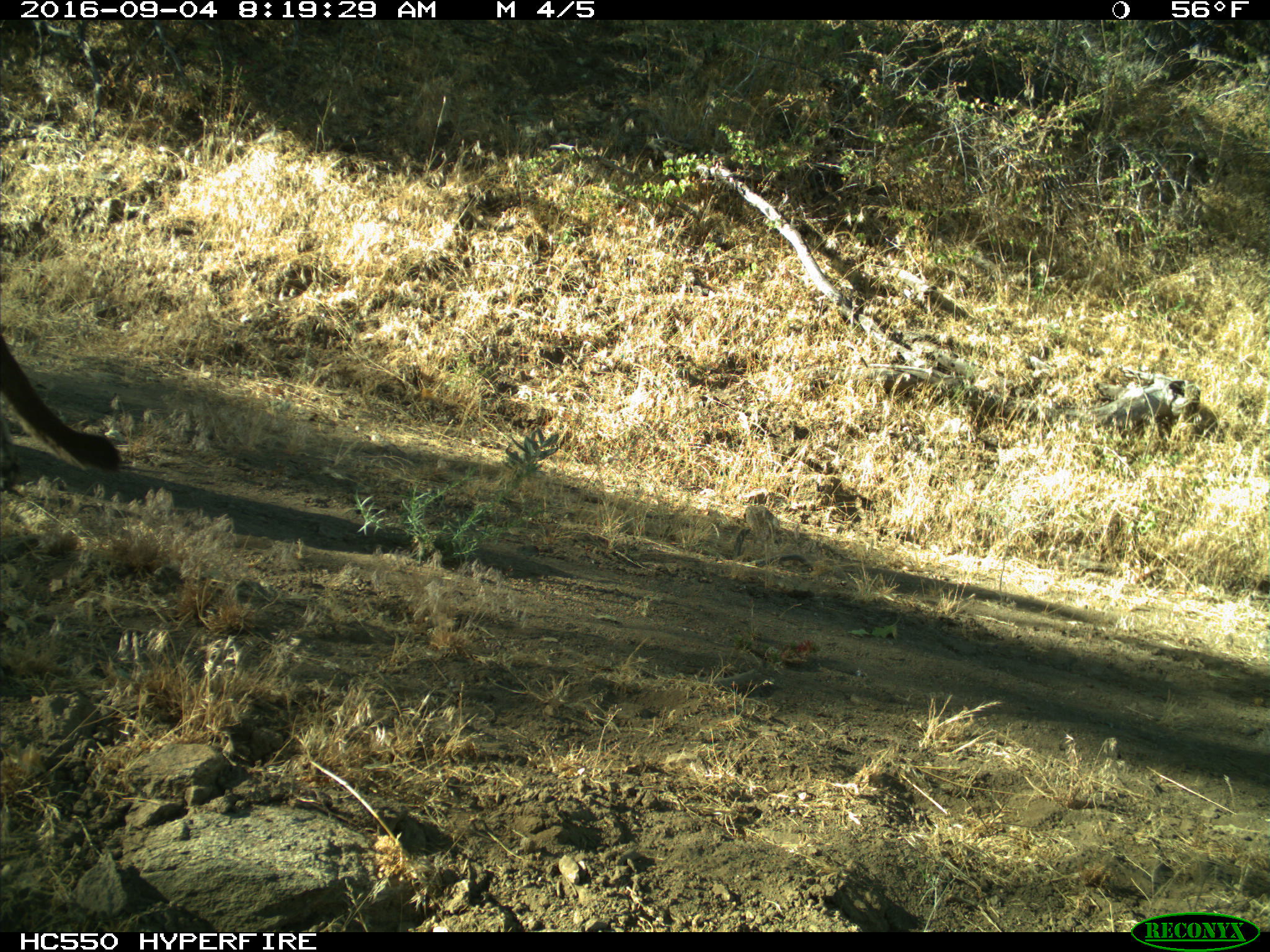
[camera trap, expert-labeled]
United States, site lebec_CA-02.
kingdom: Animalia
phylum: Chordata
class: Mammalia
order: Carnivora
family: Felidae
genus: Puma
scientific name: Puma concolor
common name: mountain lion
Puma concolor (mountain lion).